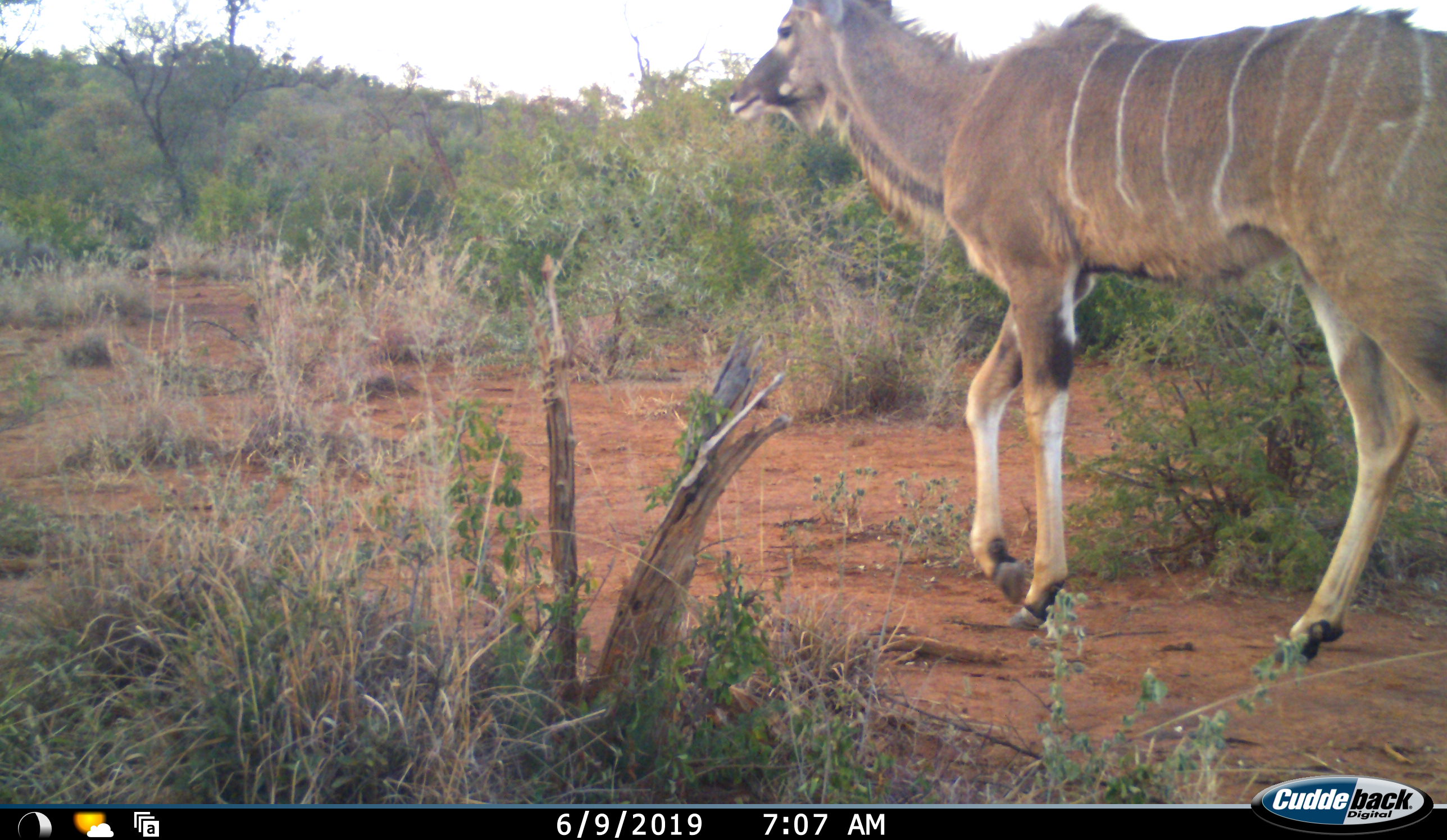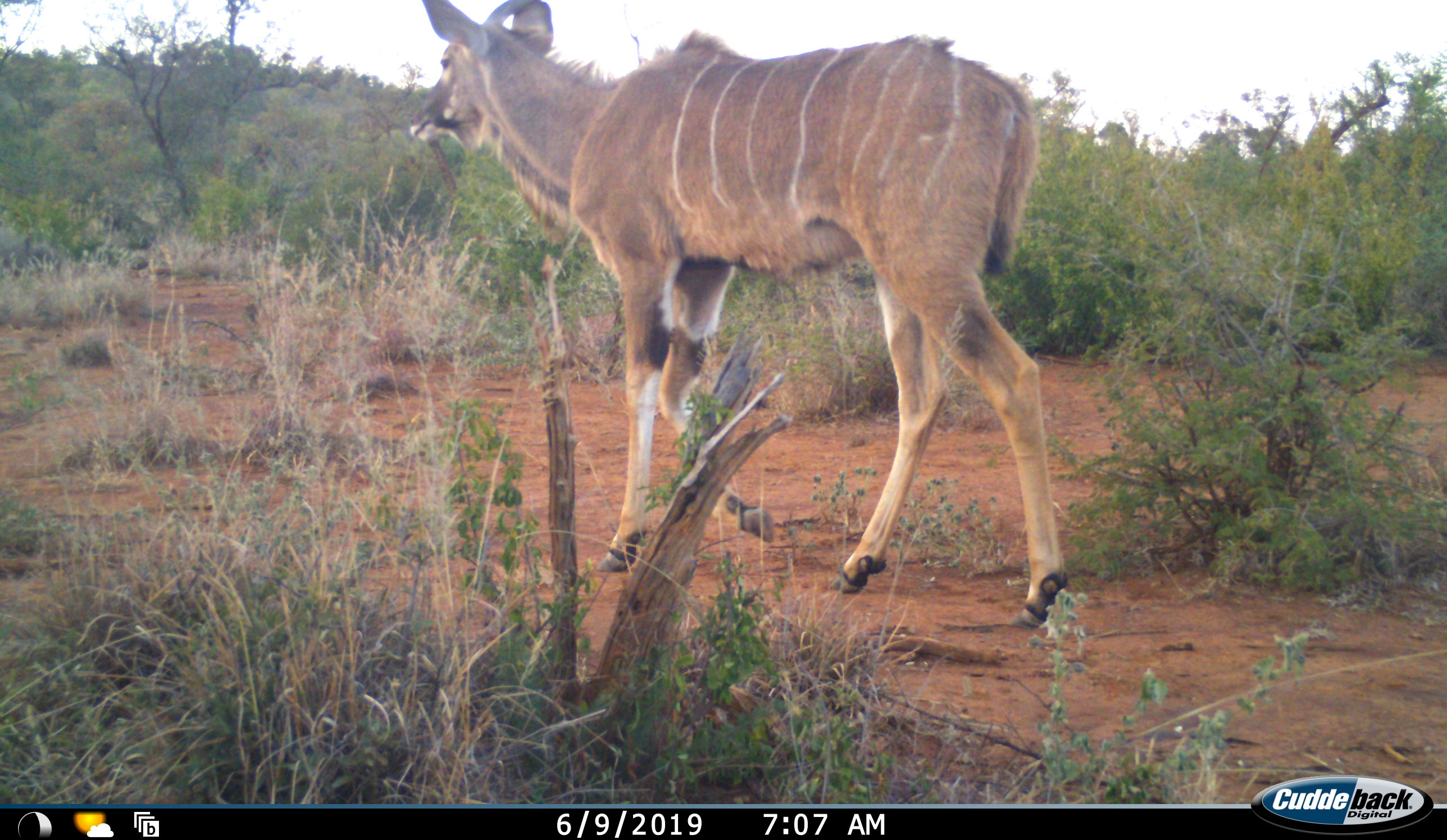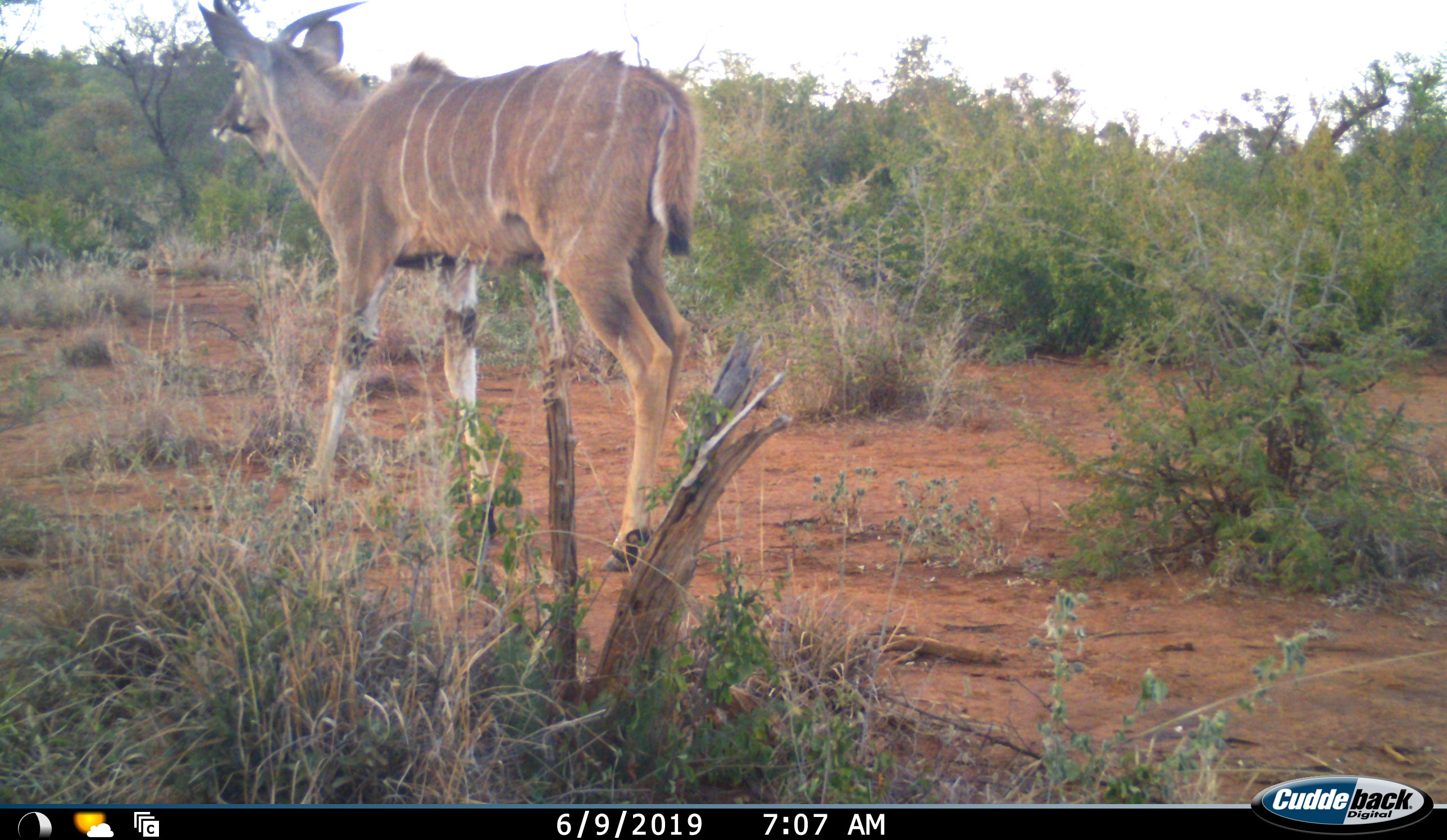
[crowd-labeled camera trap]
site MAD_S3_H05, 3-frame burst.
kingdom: Animalia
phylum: Chordata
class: Mammalia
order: Artiodactyla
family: Bovidae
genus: Tragelaphus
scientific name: Tragelaphus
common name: kudu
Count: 1.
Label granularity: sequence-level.